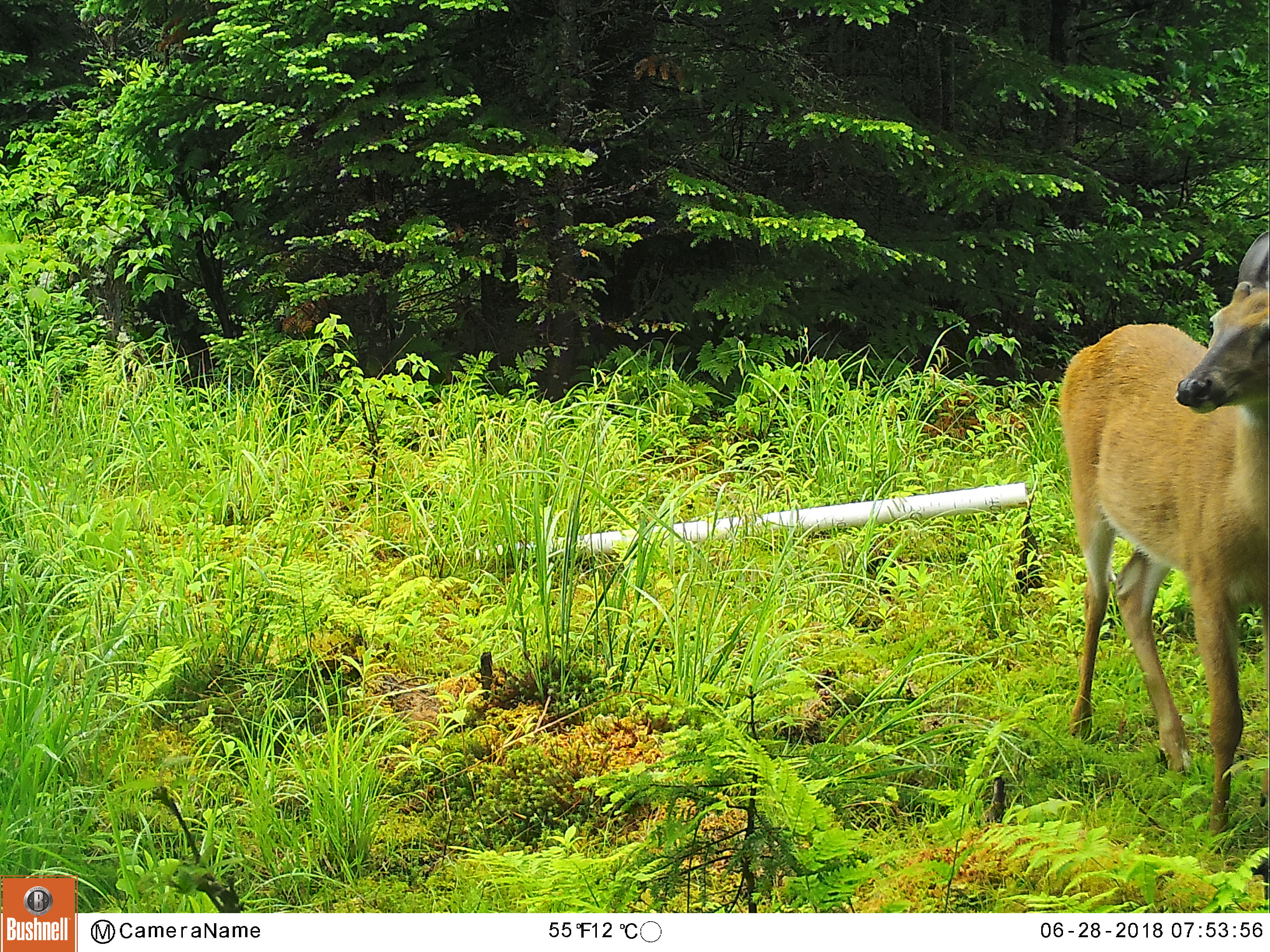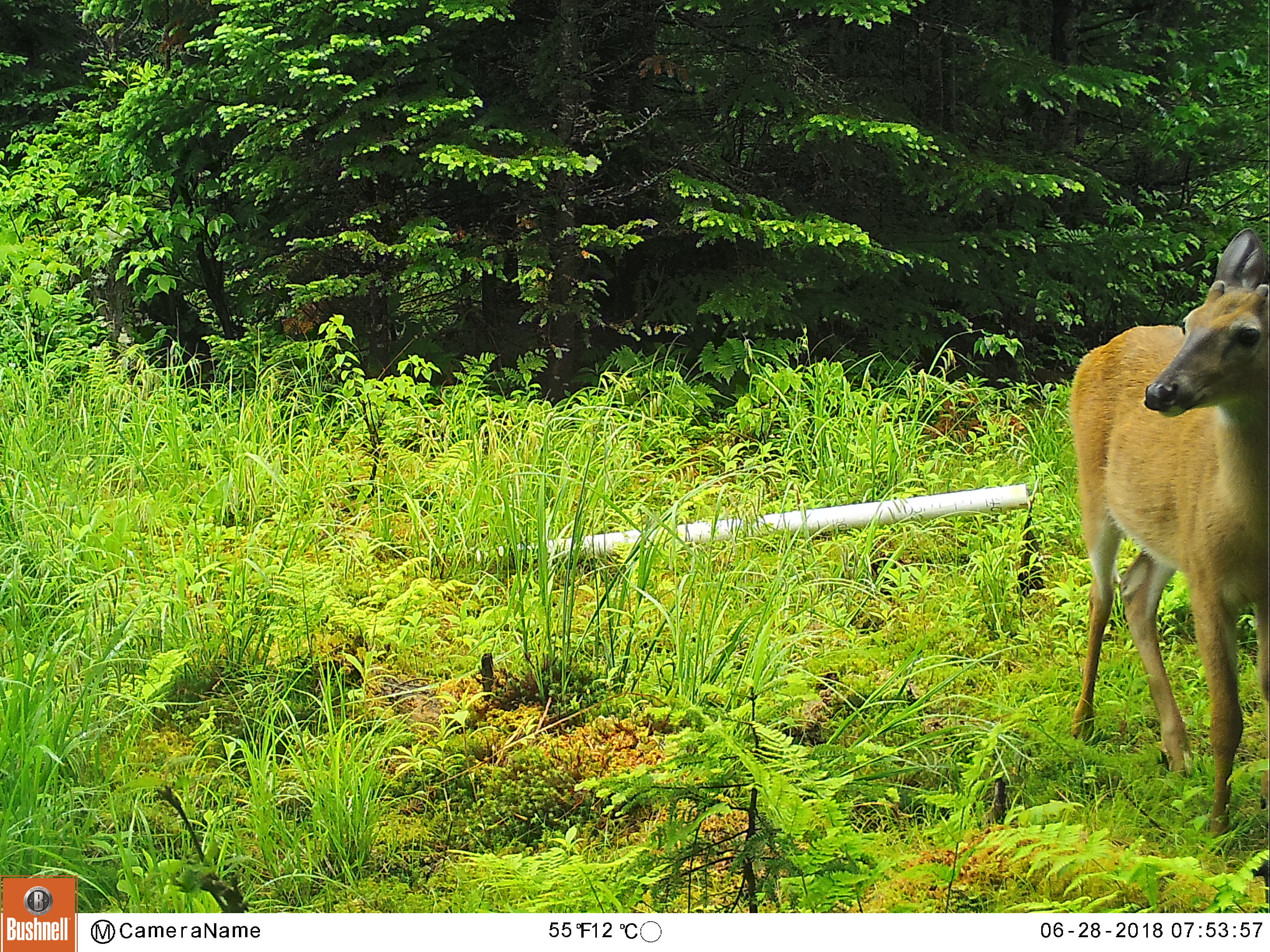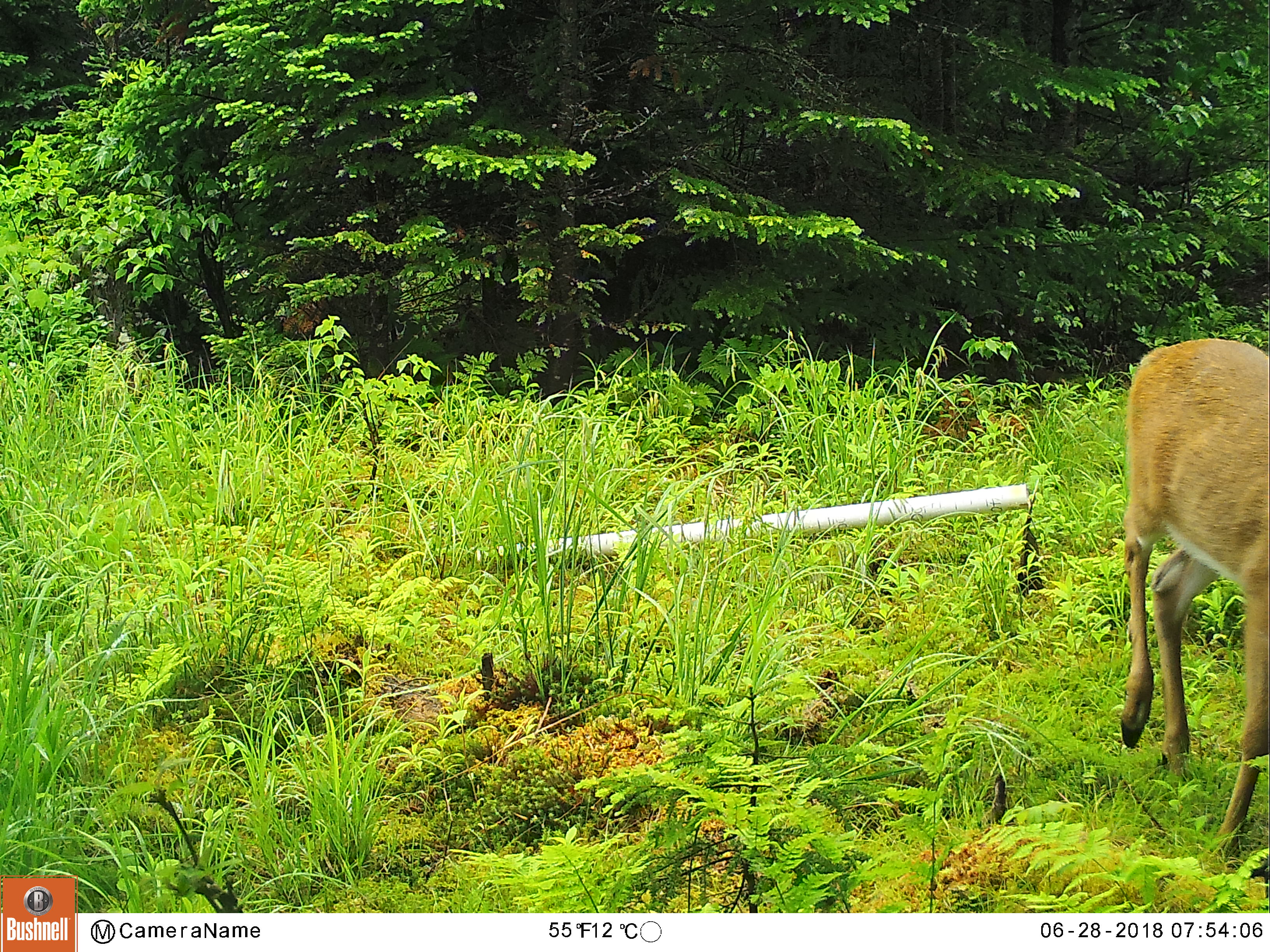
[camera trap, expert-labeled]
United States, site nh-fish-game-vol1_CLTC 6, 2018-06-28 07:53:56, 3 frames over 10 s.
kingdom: Animalia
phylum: Chordata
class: Mammalia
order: Artiodactyla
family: Cervidae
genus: Odocoileus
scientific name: Odocoileus virginianus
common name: white-tailed deer